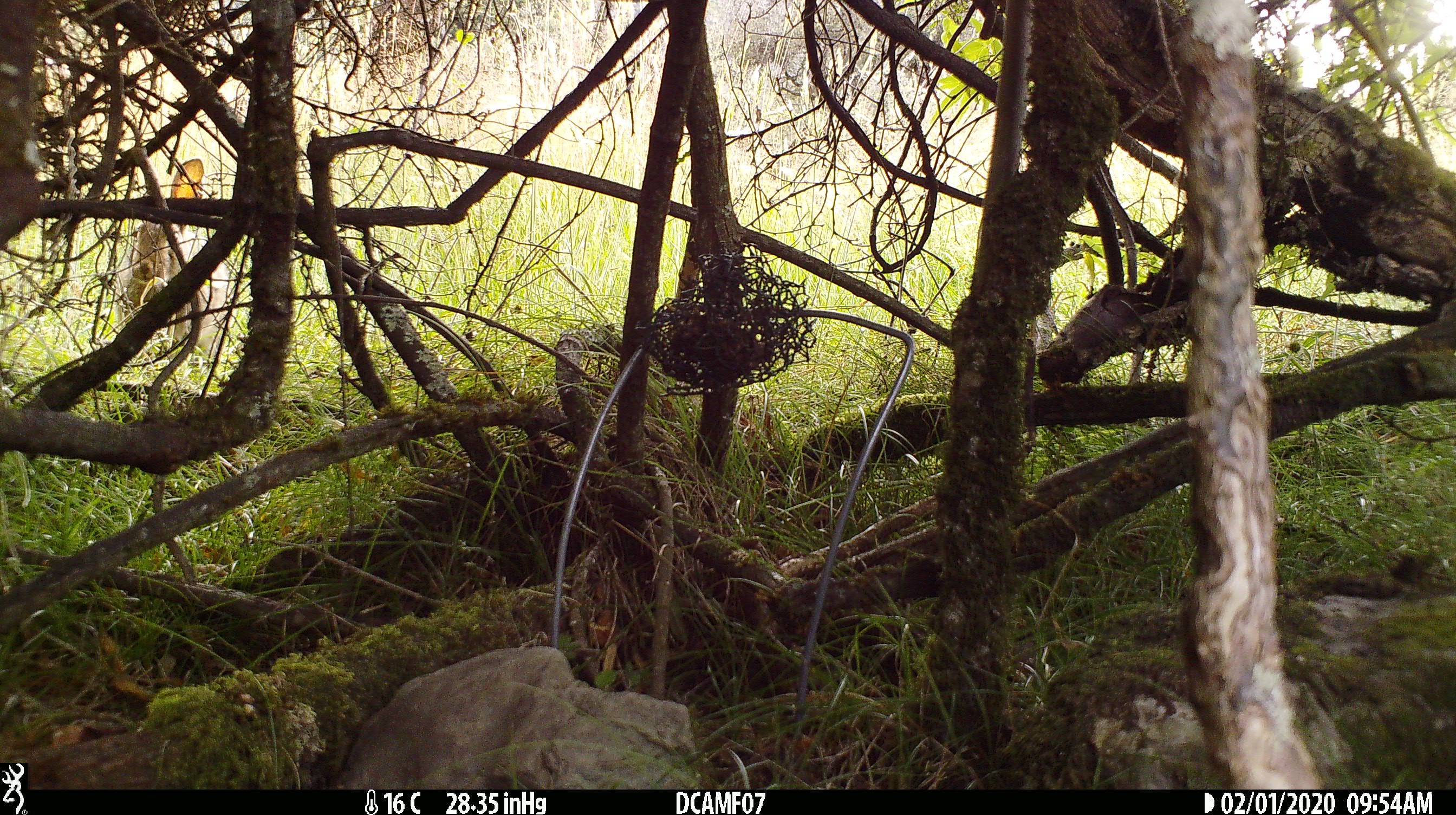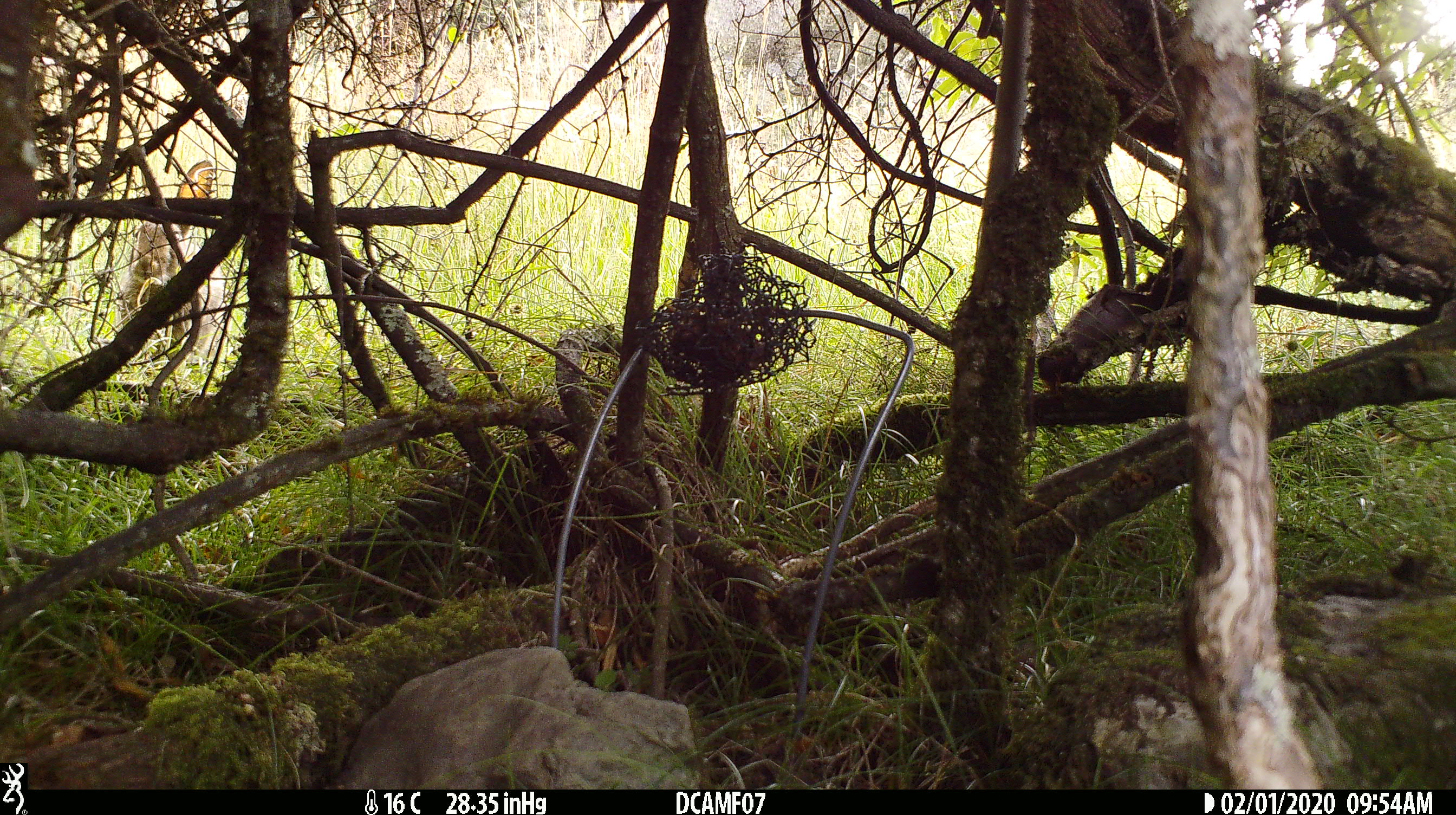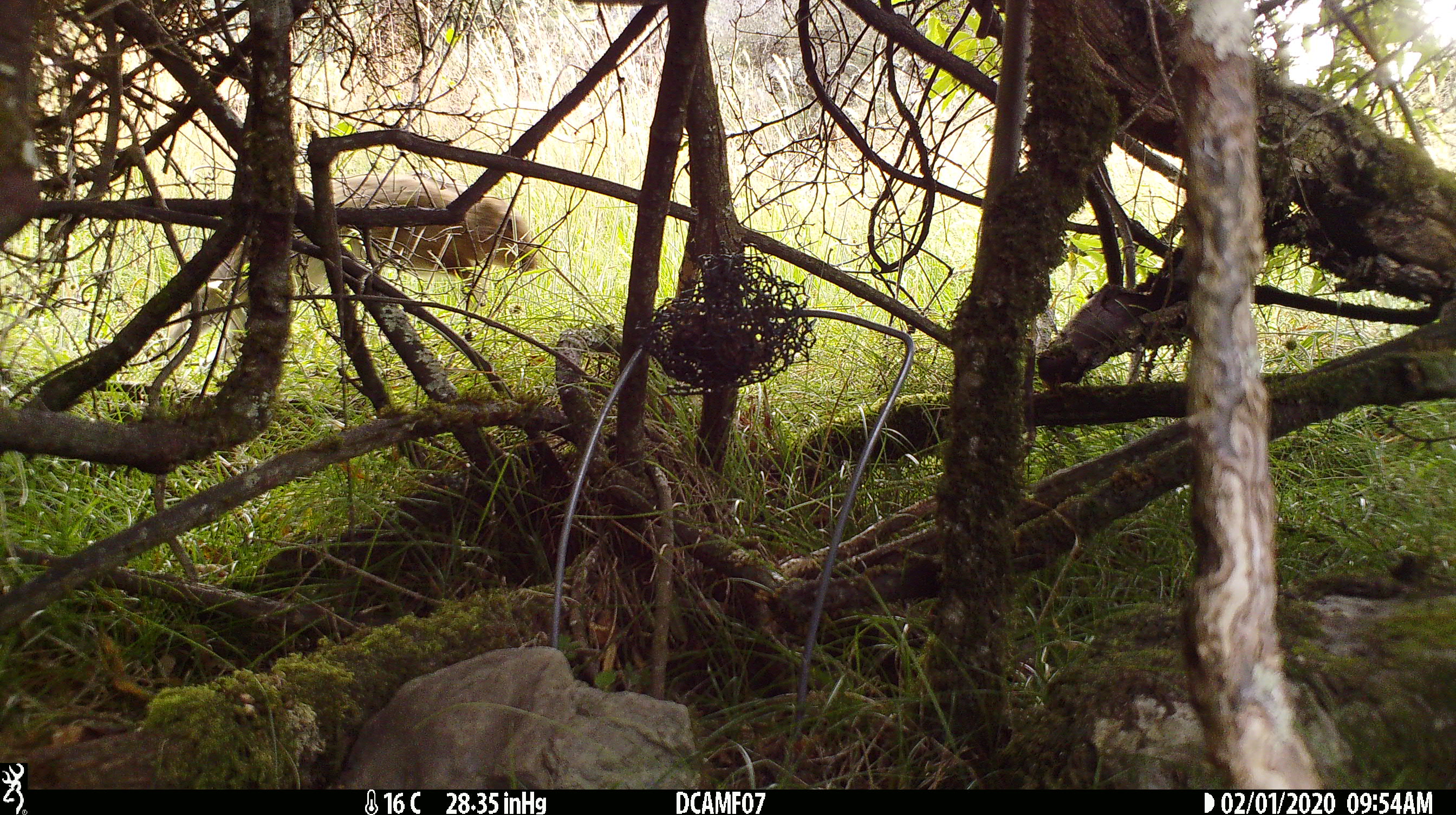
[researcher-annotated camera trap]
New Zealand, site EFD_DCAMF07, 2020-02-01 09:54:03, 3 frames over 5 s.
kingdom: Animalia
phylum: Chordata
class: Mammalia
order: Lagomorpha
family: Leporidae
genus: Oryctolagus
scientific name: Oryctolagus cuniculus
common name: european rabbit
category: rabbit